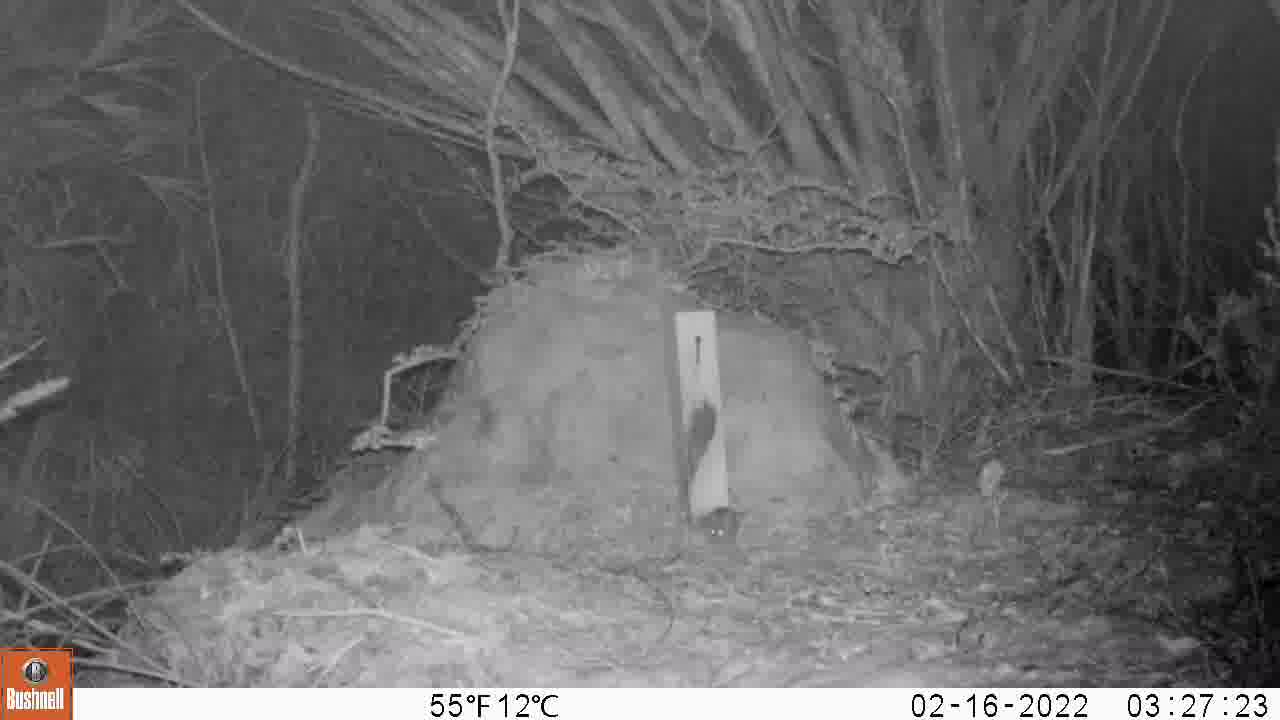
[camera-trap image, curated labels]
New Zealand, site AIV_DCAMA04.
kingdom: Animalia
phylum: Chordata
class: Mammalia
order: Rodentia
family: Muridae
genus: Mus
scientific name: Mus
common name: mouse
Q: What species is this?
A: Mouse (Mus).